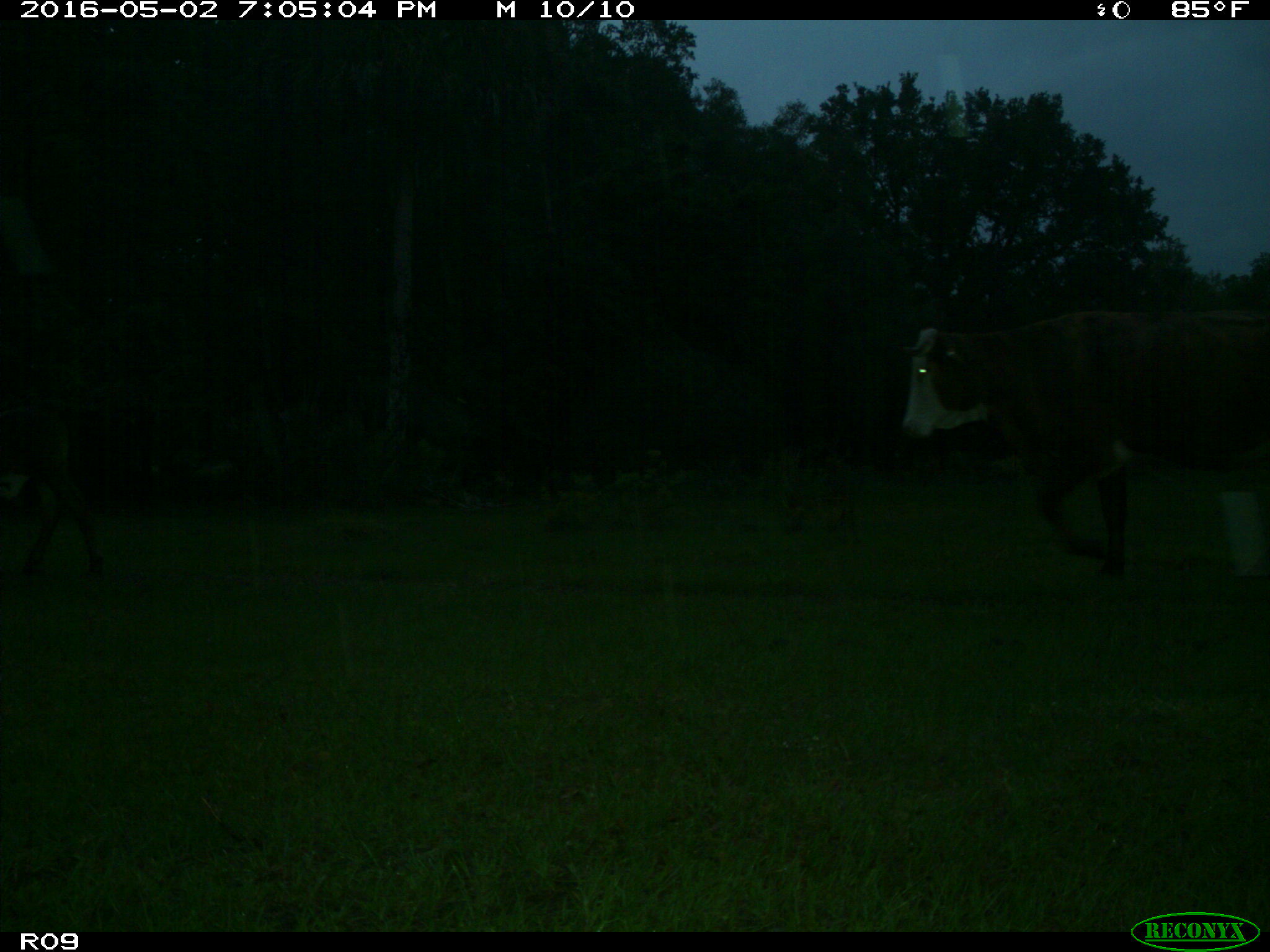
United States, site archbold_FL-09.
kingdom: Animalia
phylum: Chordata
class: Mammalia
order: Artiodactyla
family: Bovidae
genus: Bos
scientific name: Bos taurus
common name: domestic cow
Bos taurus (domestic cow).